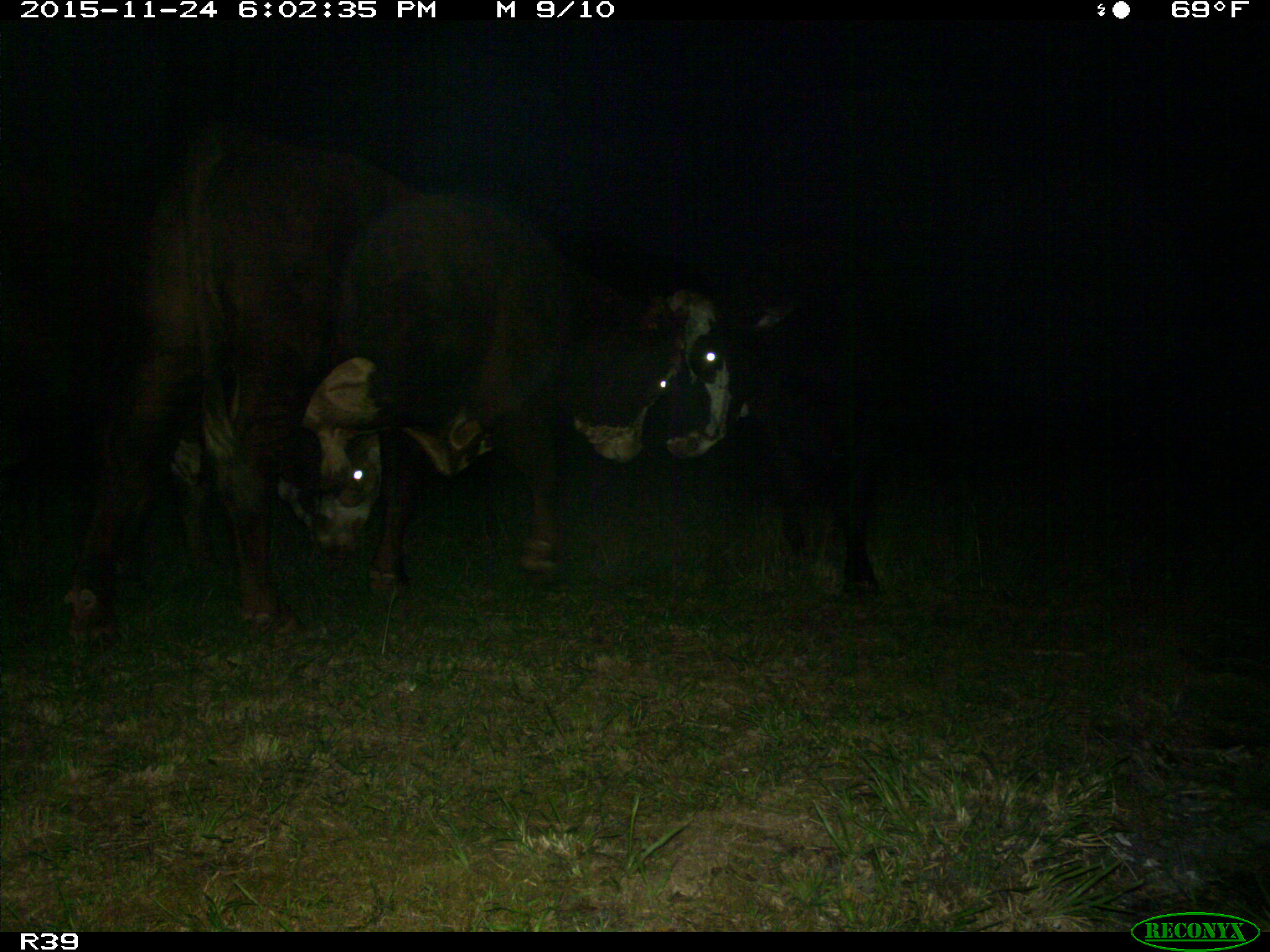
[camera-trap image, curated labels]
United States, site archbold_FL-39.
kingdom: Animalia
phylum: Chordata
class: Mammalia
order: Artiodactyla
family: Bovidae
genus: Bos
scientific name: Bos taurus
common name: domestic cow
Bos taurus (domestic cow).